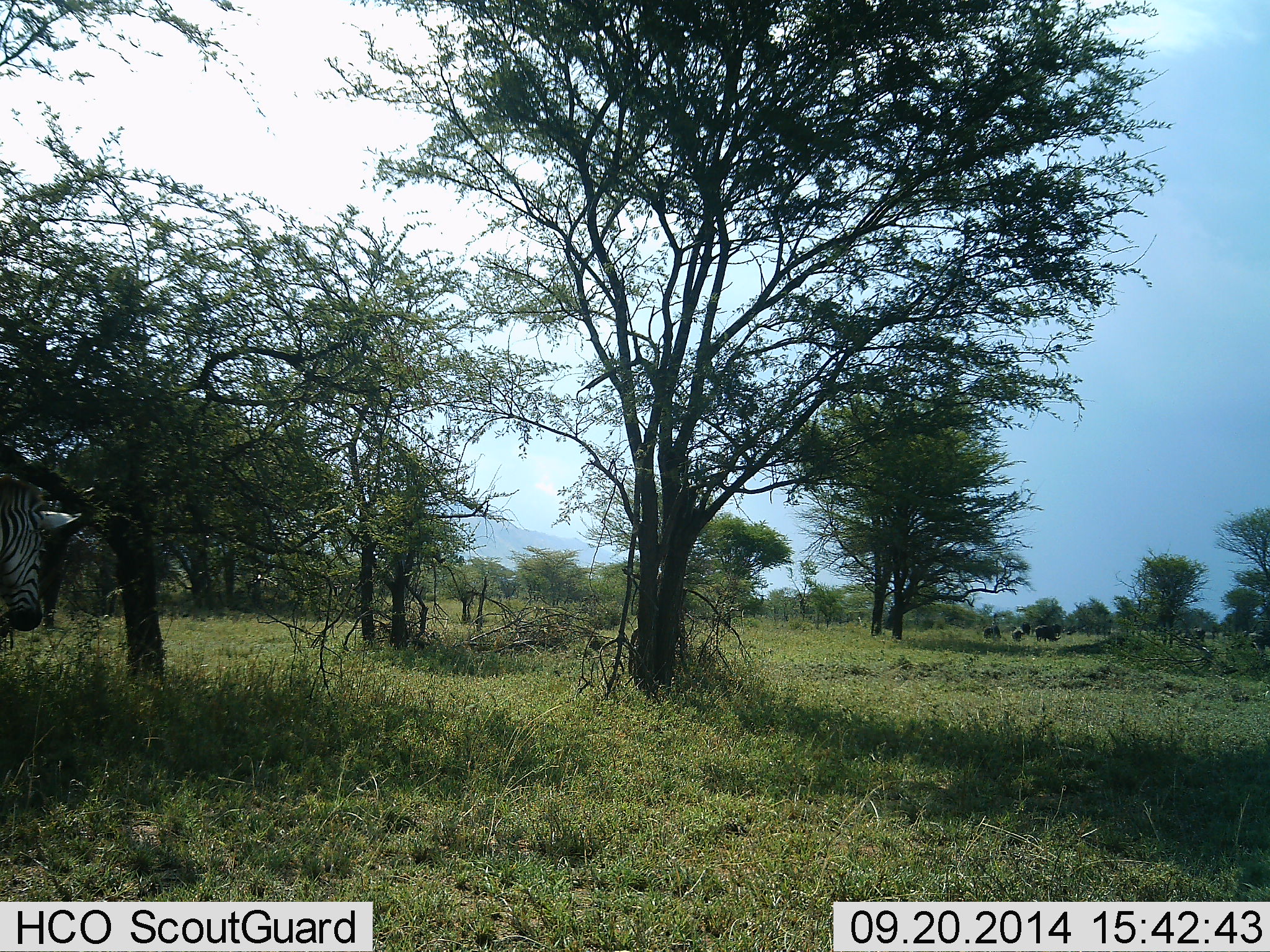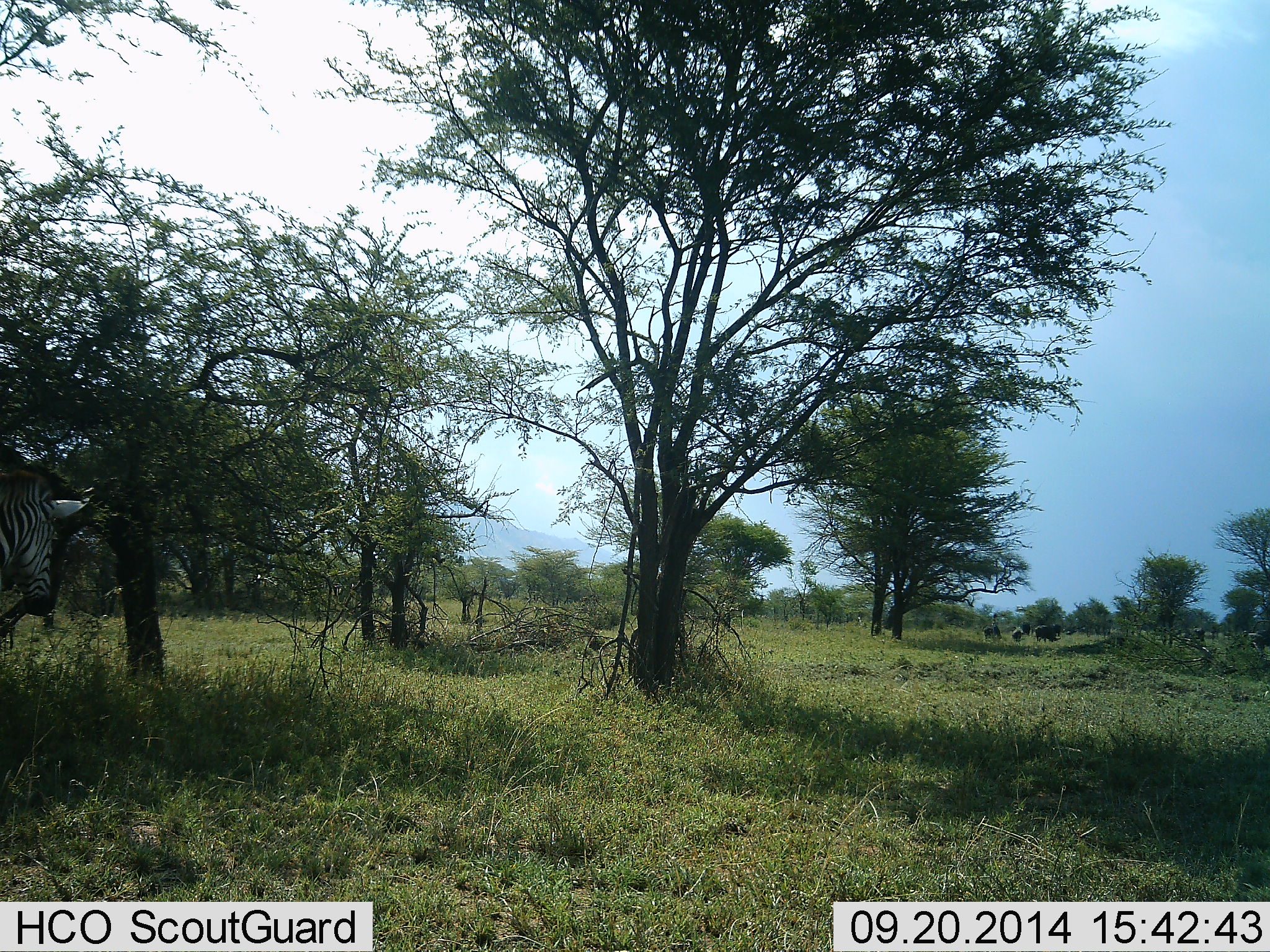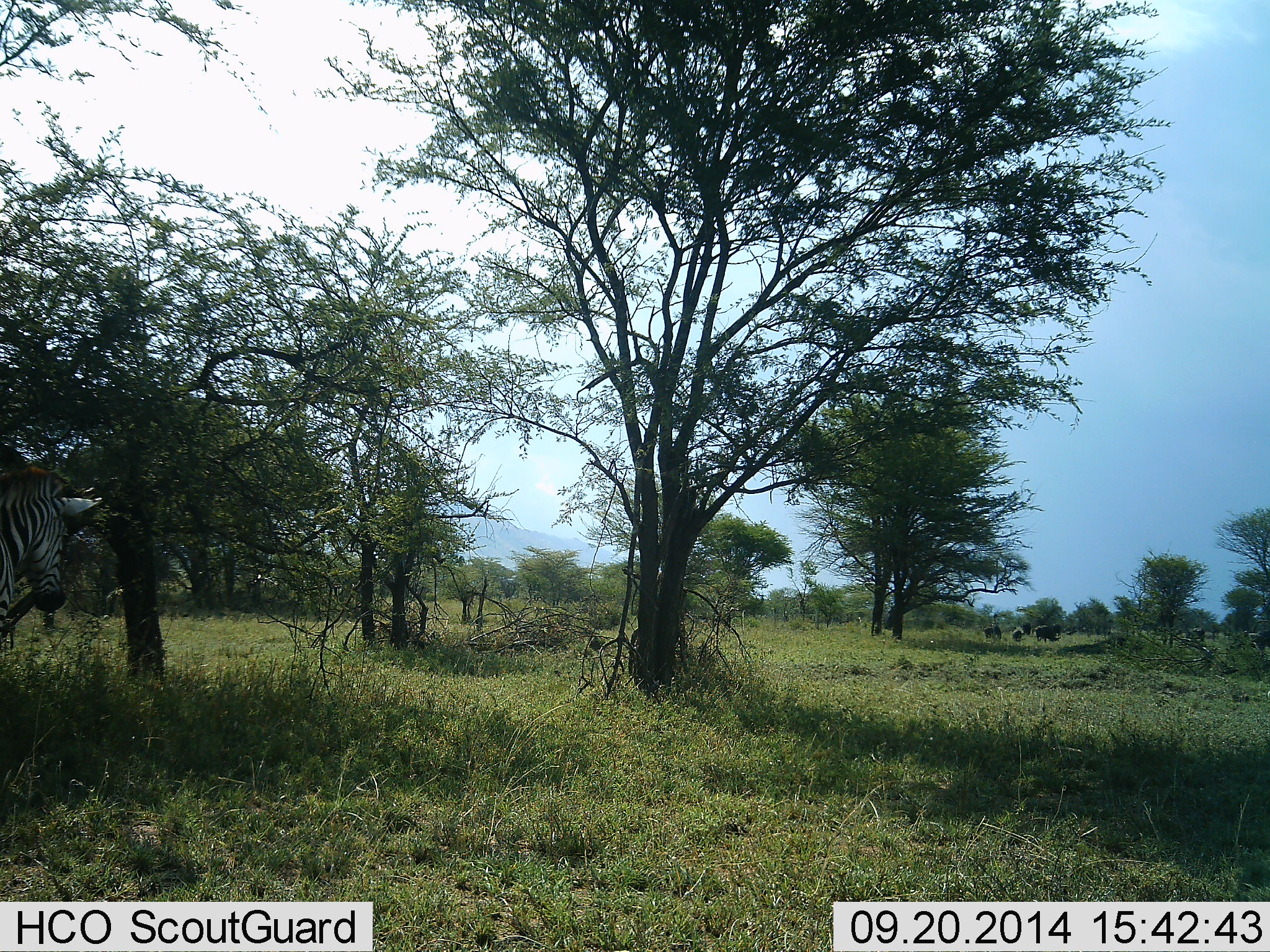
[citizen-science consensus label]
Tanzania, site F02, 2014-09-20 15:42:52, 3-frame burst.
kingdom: Animalia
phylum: Chordata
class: Mammalia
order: Perissodactyla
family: Equidae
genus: Equus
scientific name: Equus quagga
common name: plains zebra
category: zebra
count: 1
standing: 71%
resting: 0%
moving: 43%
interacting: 0%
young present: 0%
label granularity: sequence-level